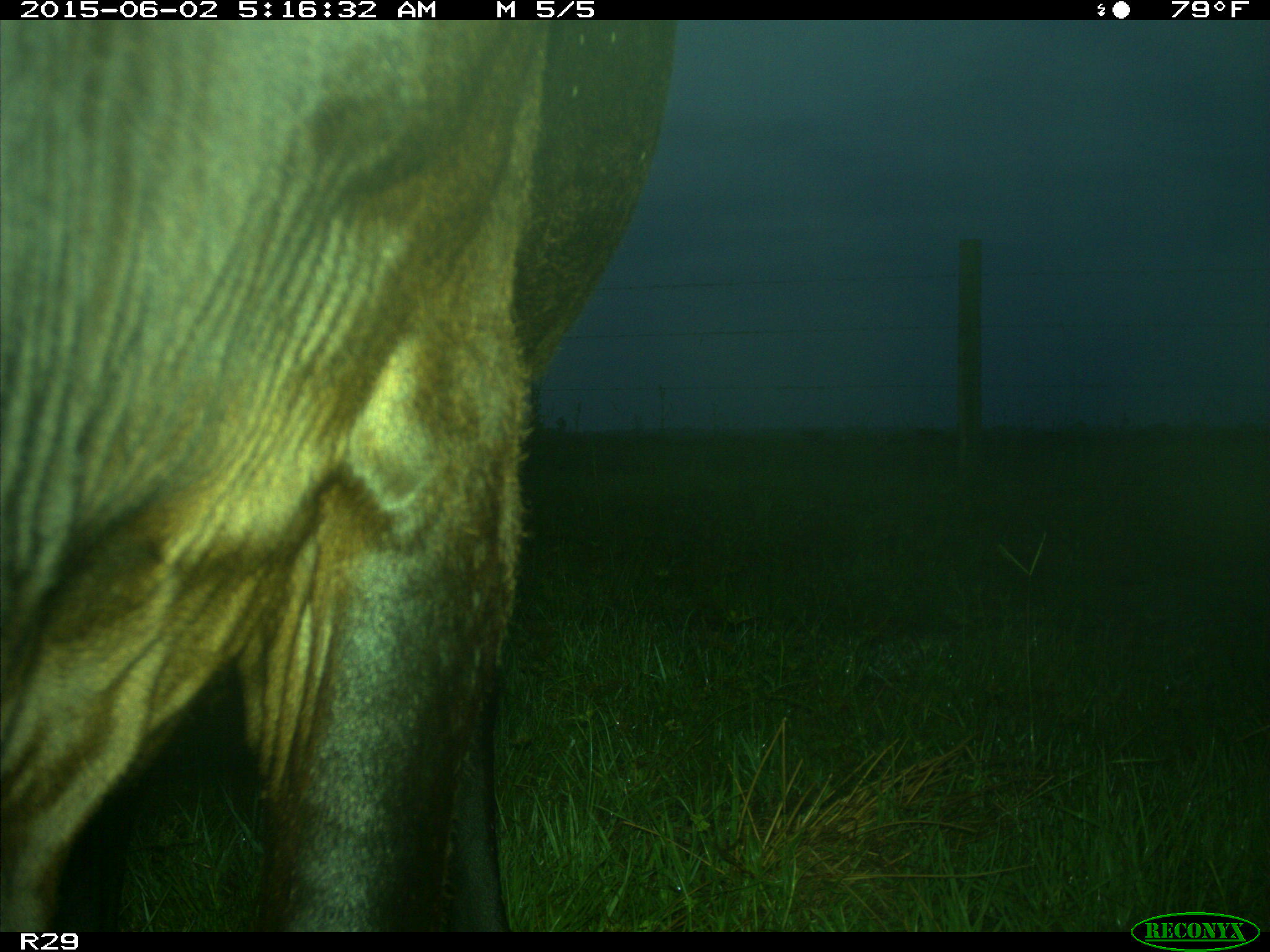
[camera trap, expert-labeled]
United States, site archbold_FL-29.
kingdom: Animalia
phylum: Chordata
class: Mammalia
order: Artiodactyla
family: Bovidae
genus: Bos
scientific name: Bos taurus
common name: domestic cow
Bos taurus (domestic cow).